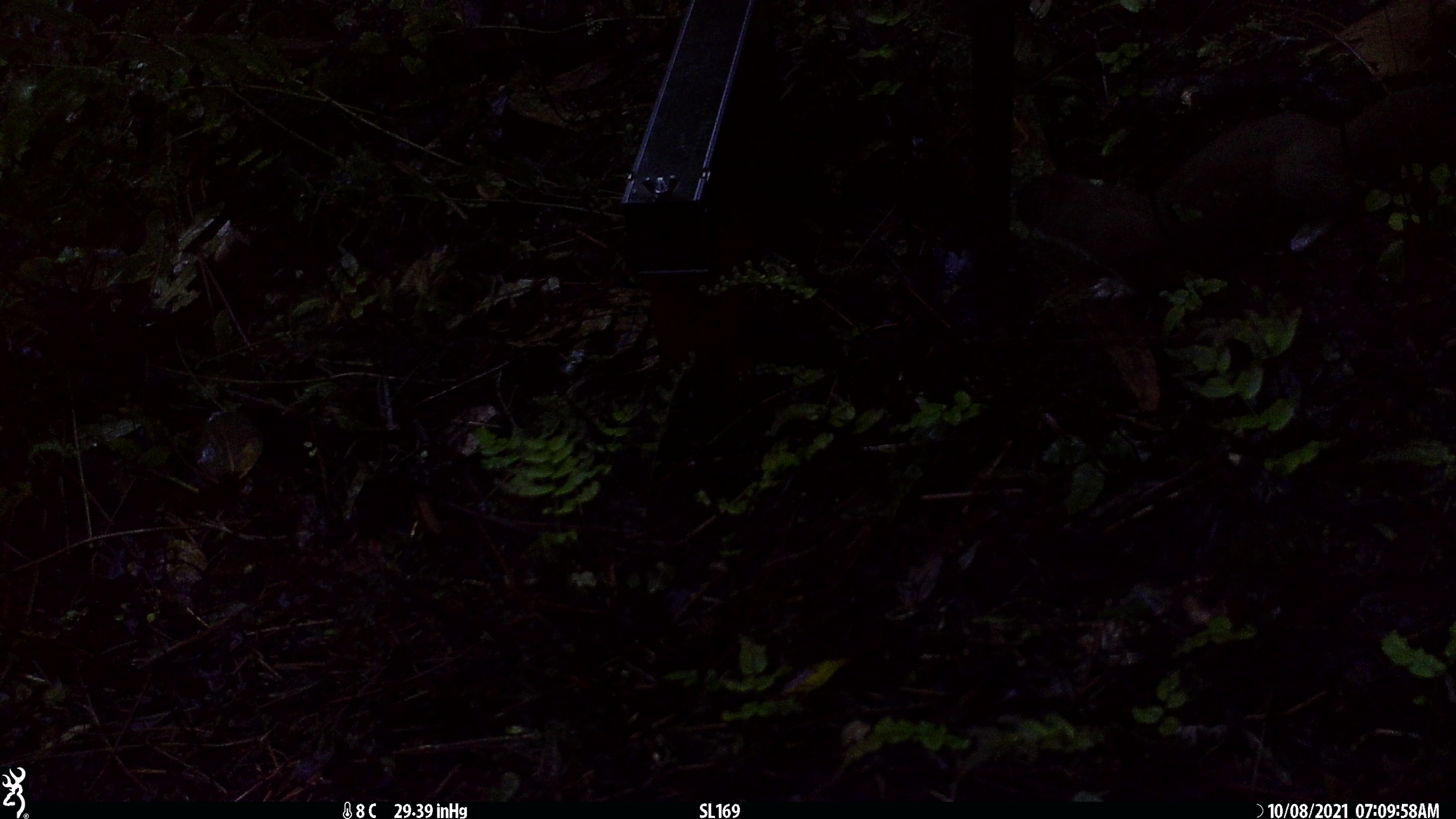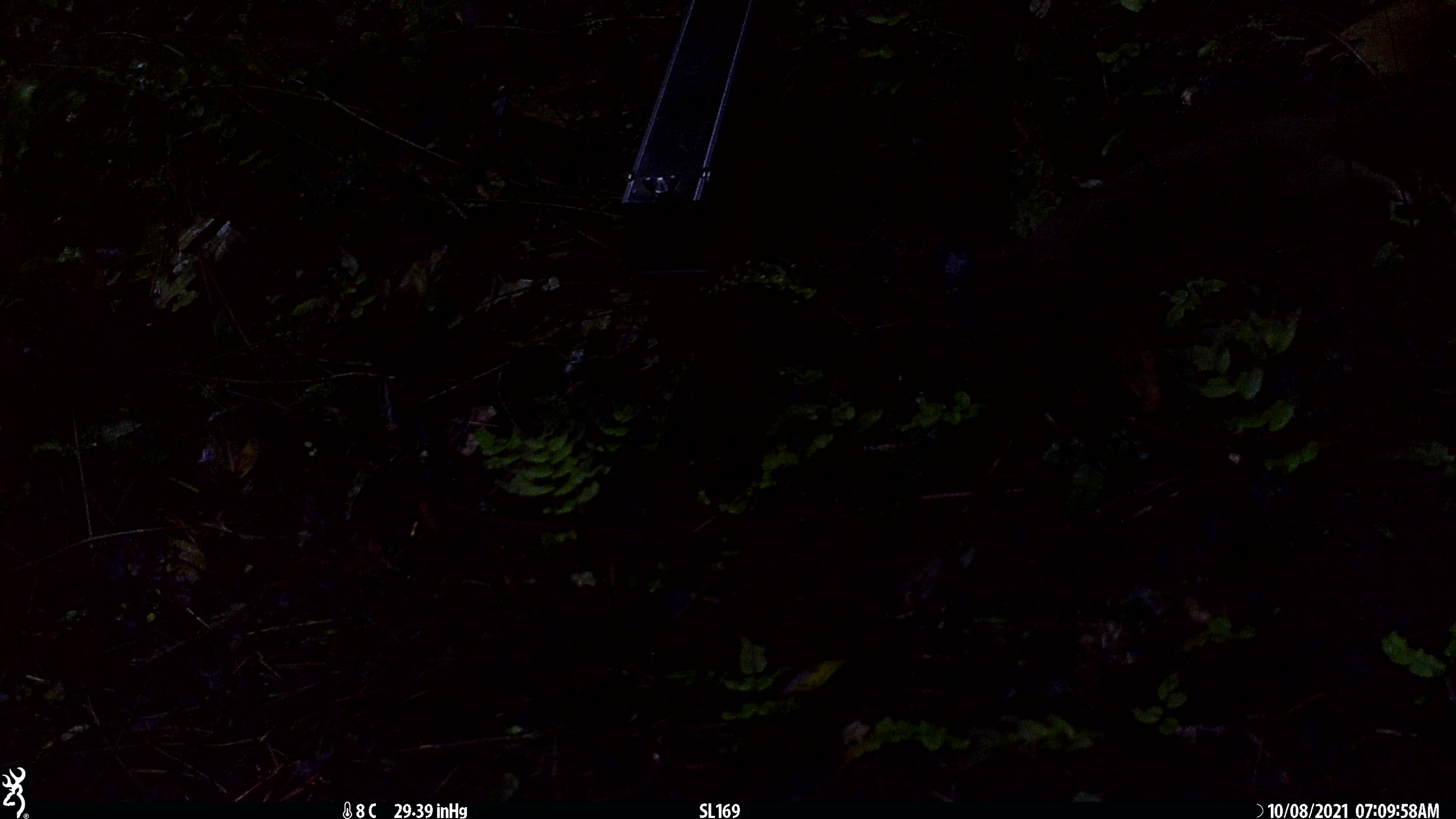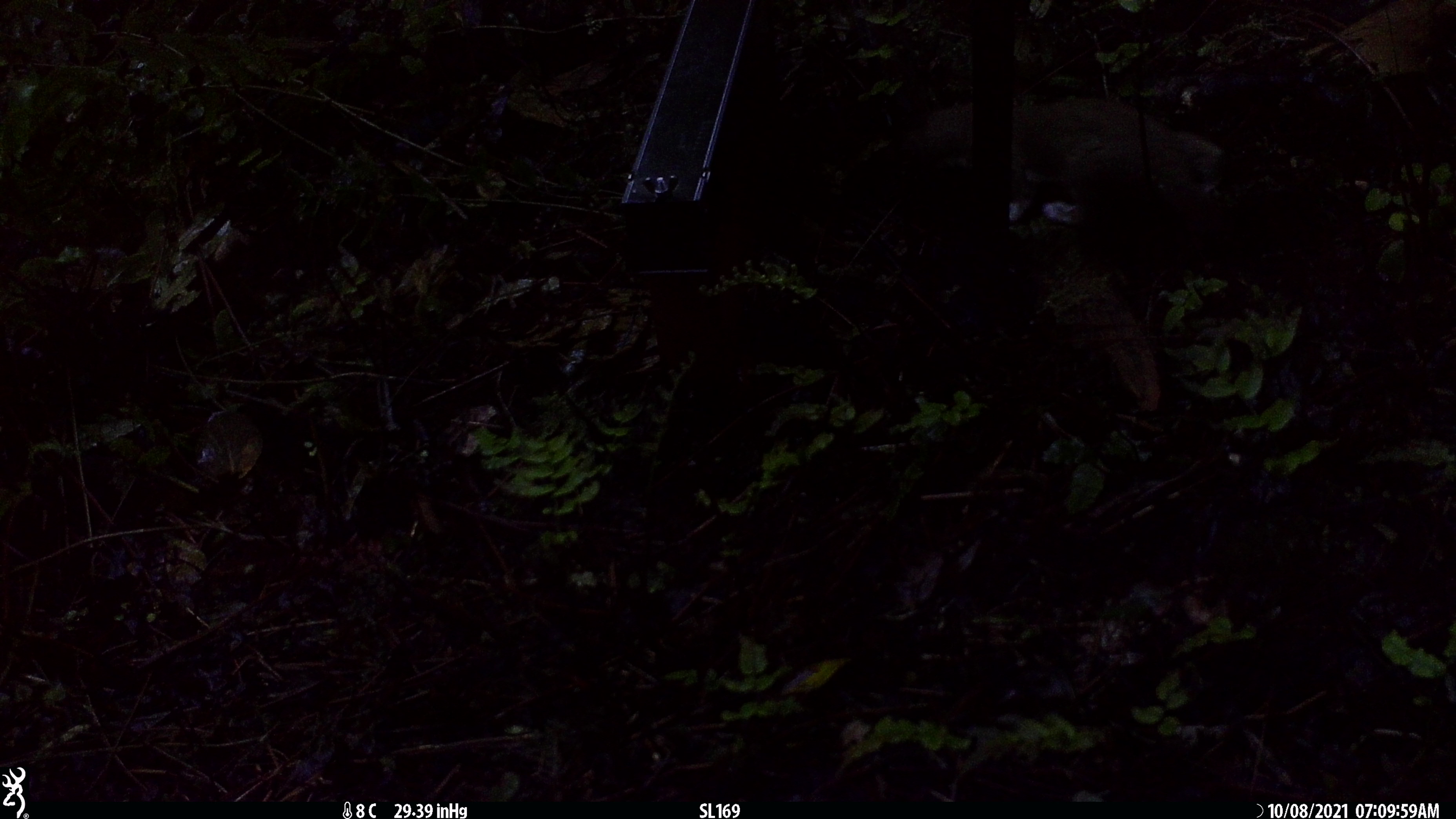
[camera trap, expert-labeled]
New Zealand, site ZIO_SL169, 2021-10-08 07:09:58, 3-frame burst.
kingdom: Animalia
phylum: Chordata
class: Mammalia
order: Carnivora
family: Mustelidae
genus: Mustela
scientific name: Mustela erminea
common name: stoat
Stoat (Mustela erminea).